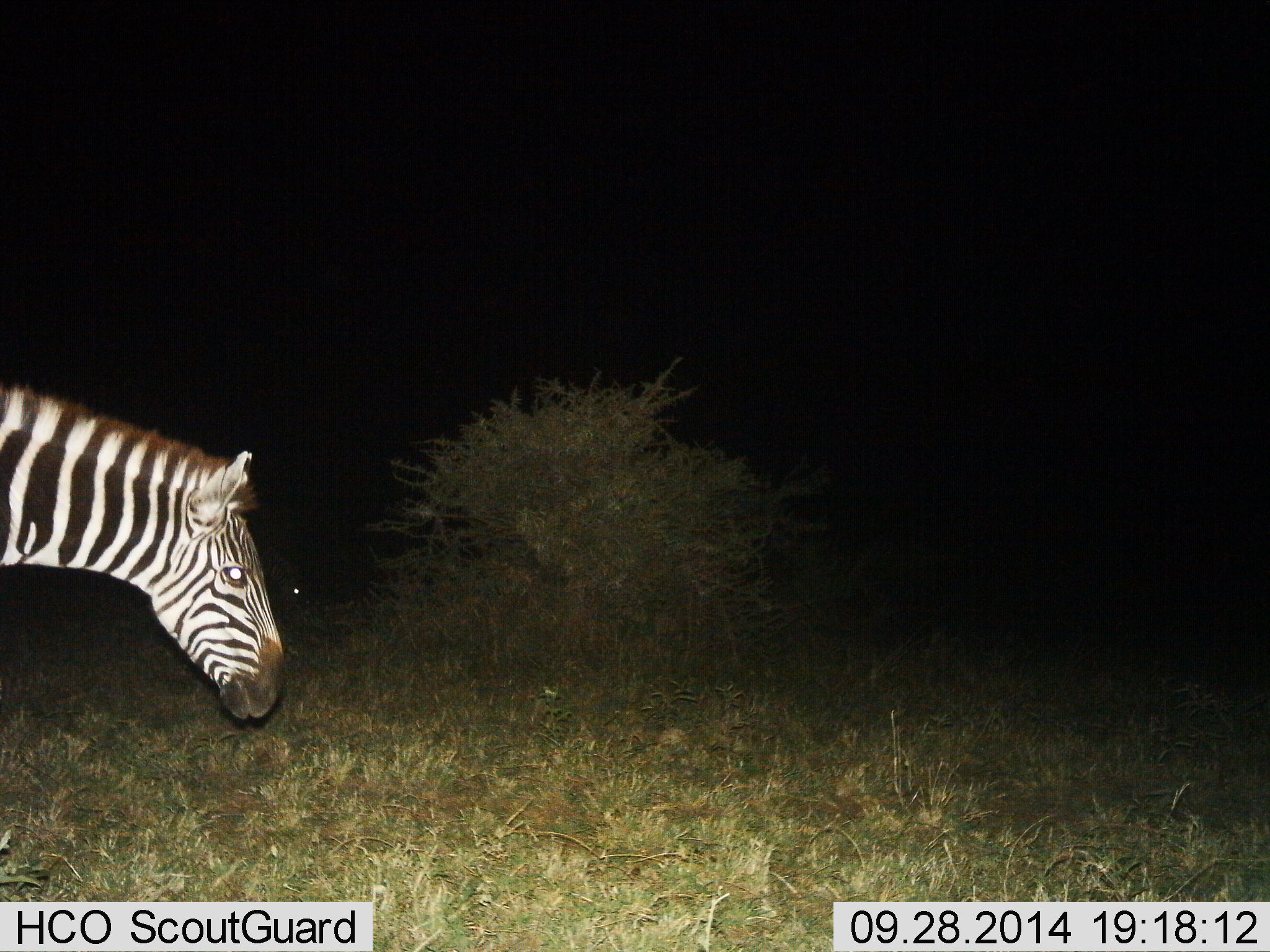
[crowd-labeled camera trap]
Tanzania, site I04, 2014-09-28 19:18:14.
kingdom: Animalia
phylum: Chordata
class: Mammalia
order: Perissodactyla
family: Equidae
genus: Equus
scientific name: Equus quagga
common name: plains zebra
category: zebra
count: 1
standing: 50%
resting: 0%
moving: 40%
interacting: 0%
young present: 0%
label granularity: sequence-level